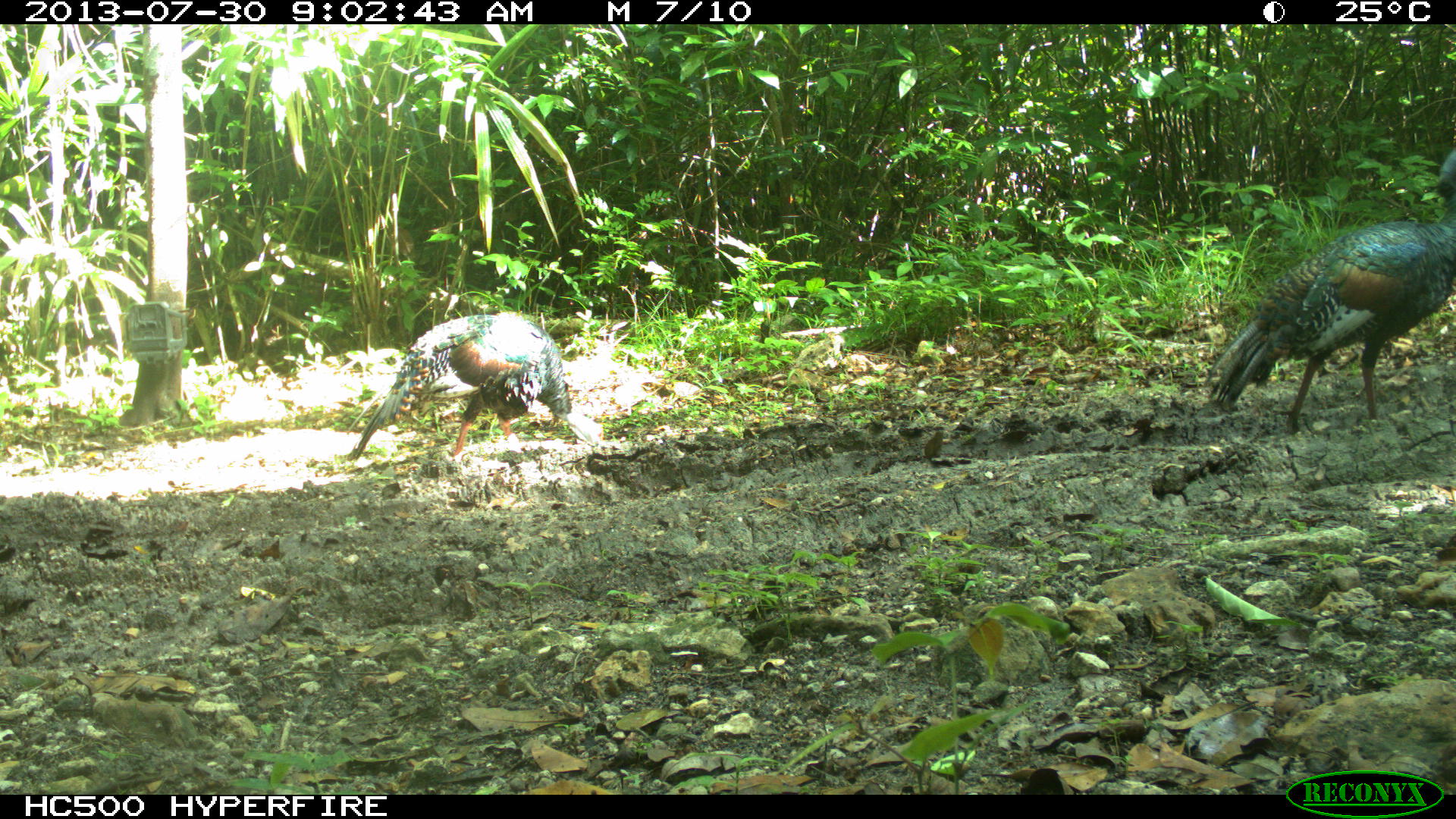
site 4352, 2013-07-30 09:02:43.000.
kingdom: Animalia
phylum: Chordata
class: Aves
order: Galliformes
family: Phasianidae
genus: Meleagris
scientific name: Meleagris ocellata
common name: ocellated turkey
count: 2